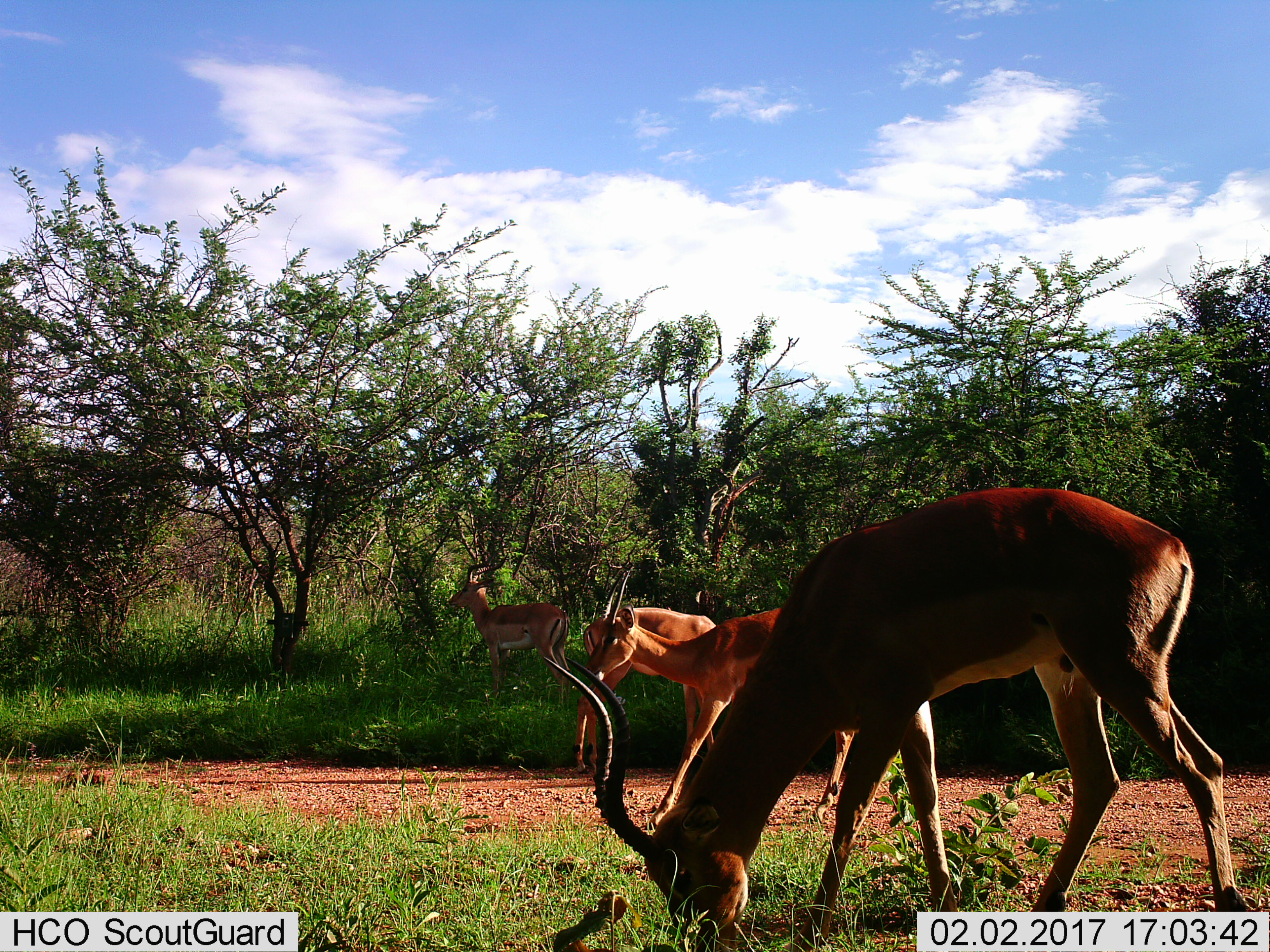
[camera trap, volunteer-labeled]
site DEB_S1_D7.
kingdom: Animalia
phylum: Chordata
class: Mammalia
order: Artiodactyla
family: Bovidae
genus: Aepyceros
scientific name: Aepyceros melampus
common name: impala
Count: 4.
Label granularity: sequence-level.